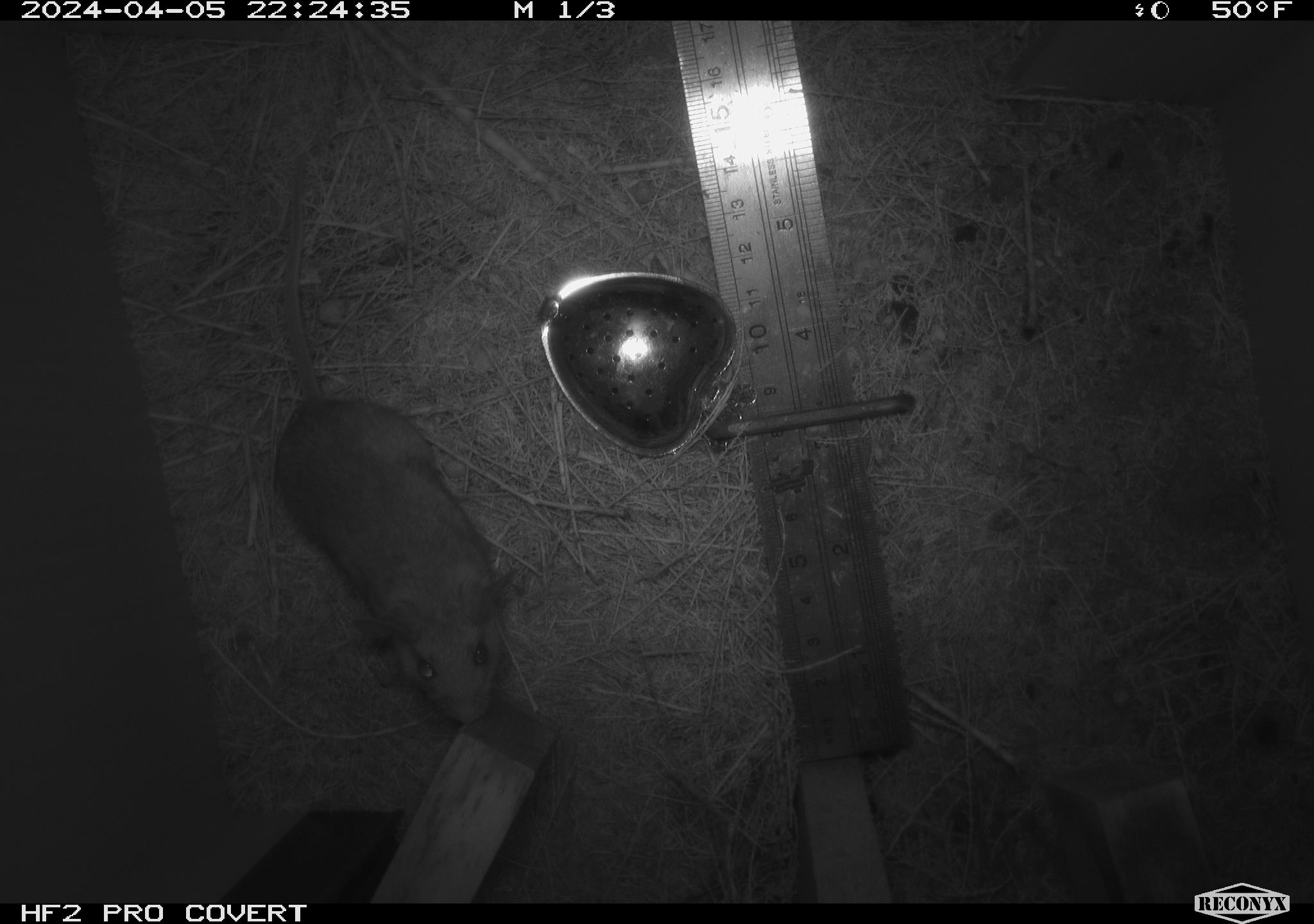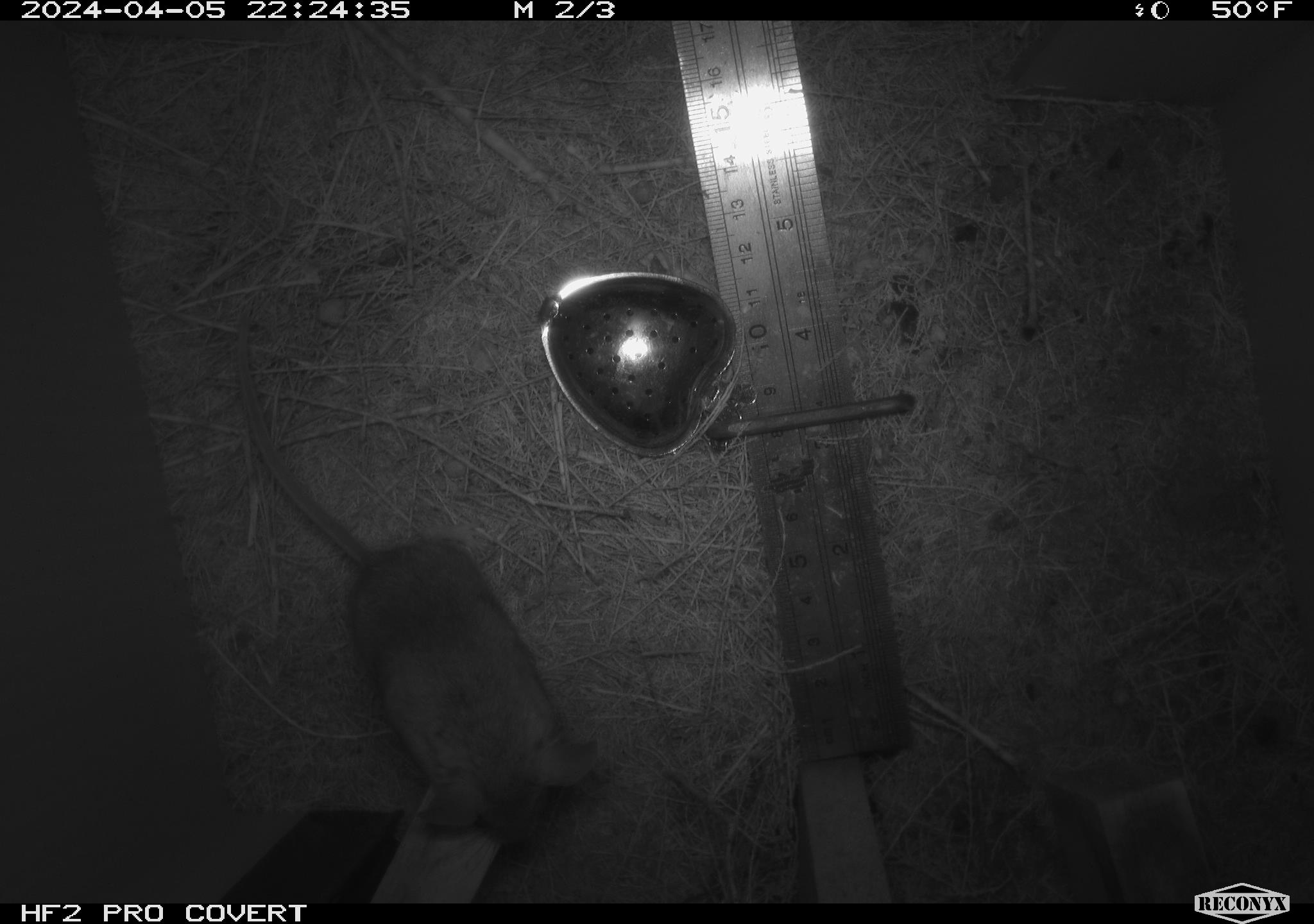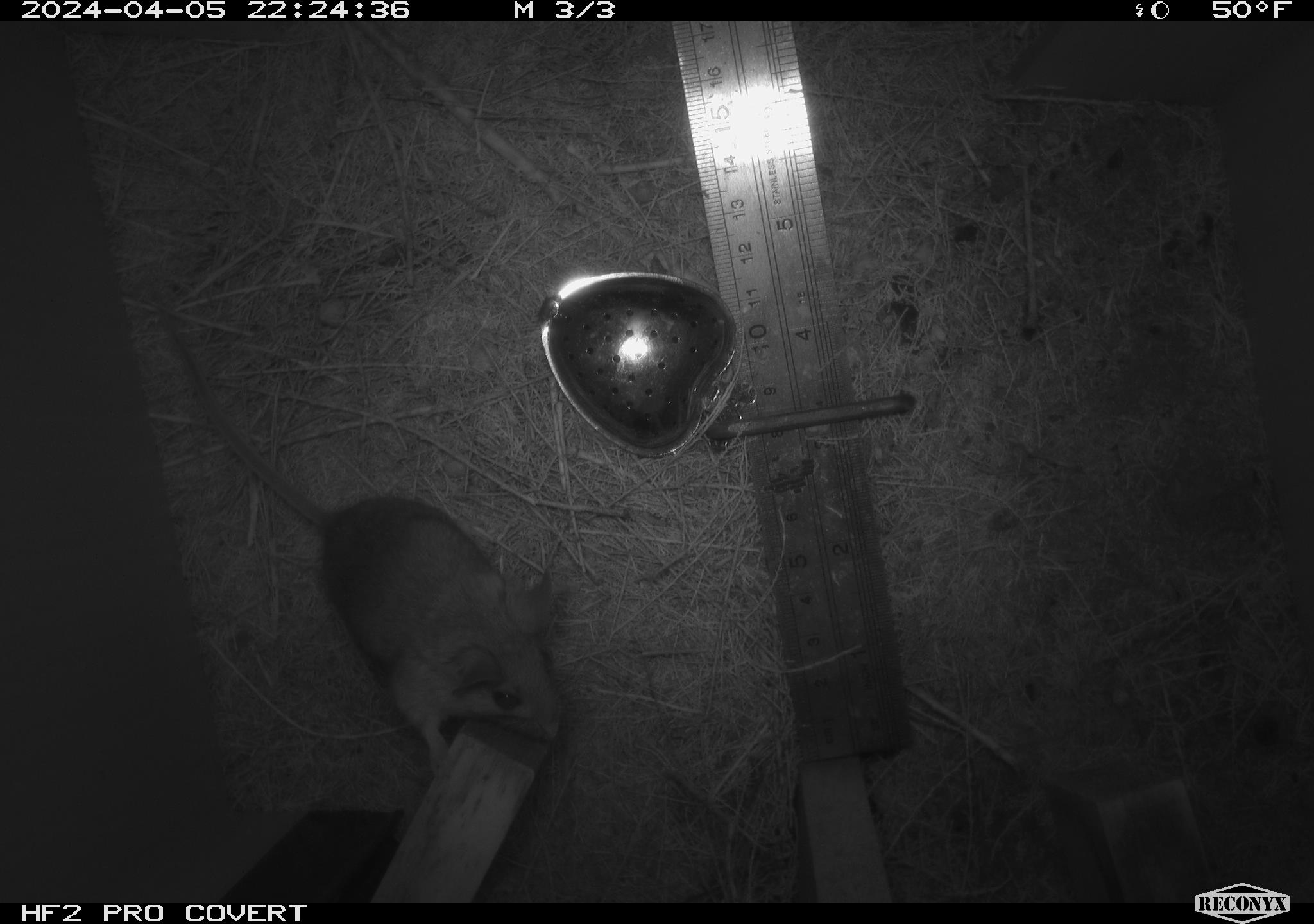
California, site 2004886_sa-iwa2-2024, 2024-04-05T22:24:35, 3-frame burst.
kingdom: Animalia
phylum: Chordata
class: Mammalia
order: Rodentia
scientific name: Rodentia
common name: mouse species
Mouse species (Rodentia).